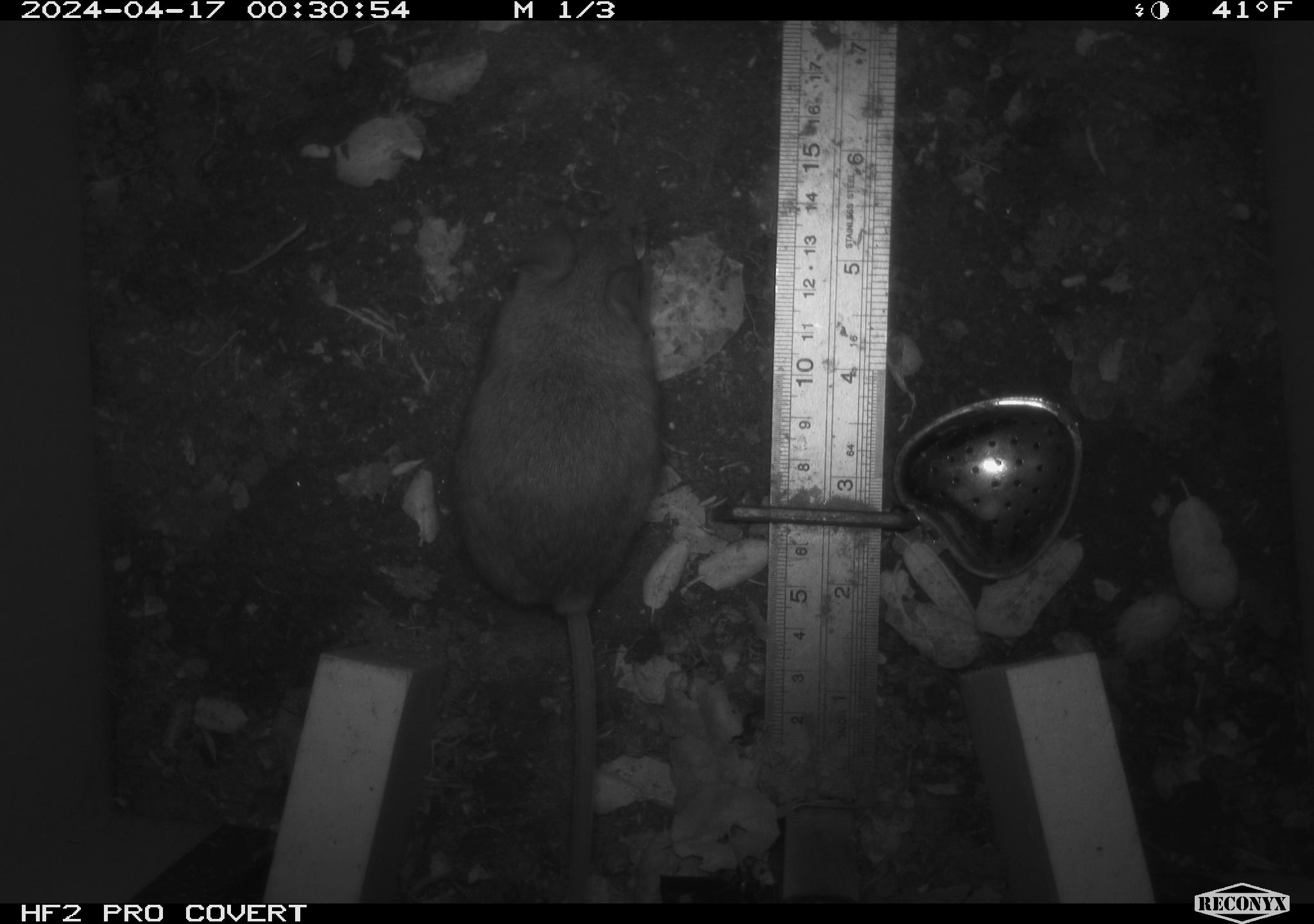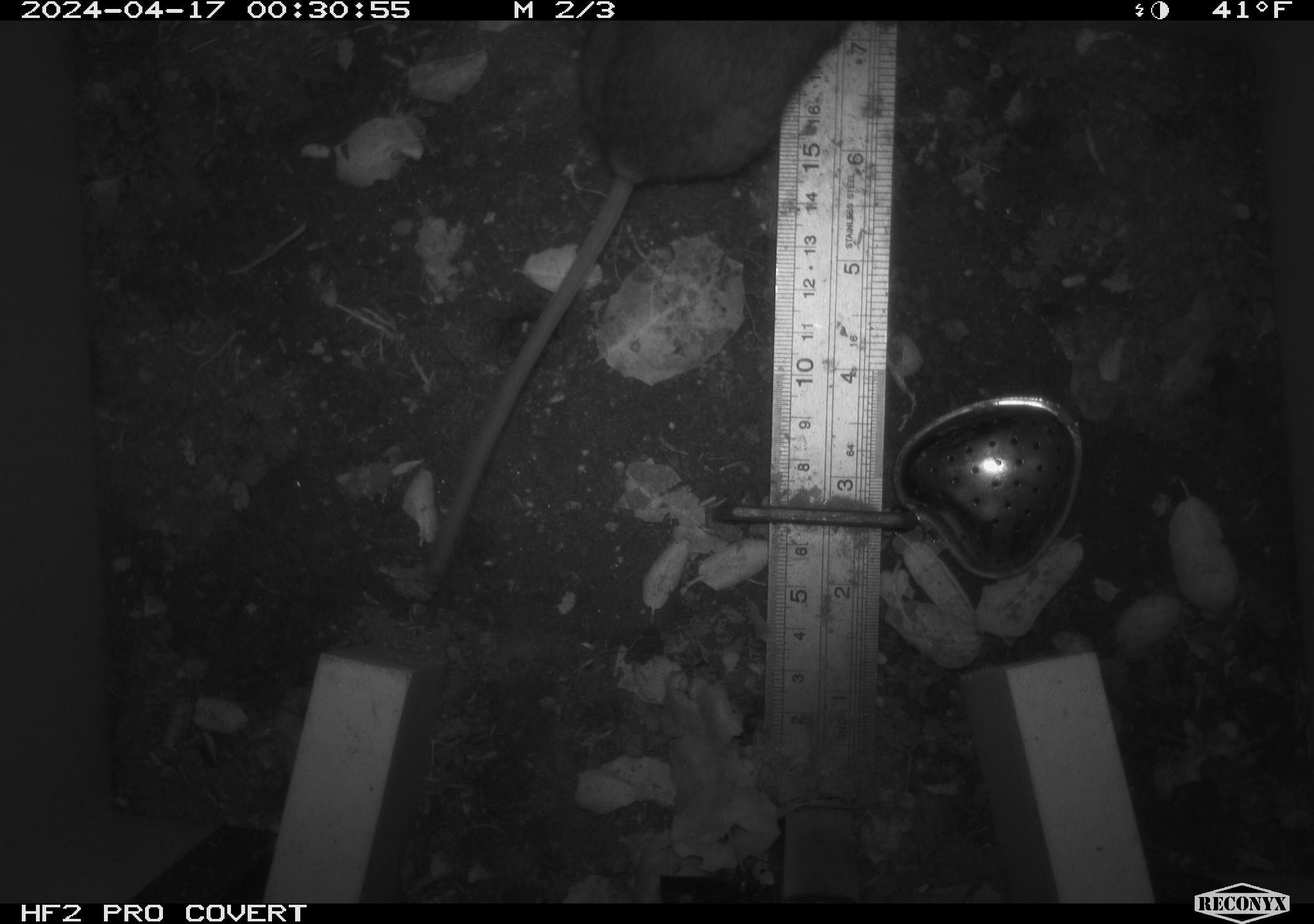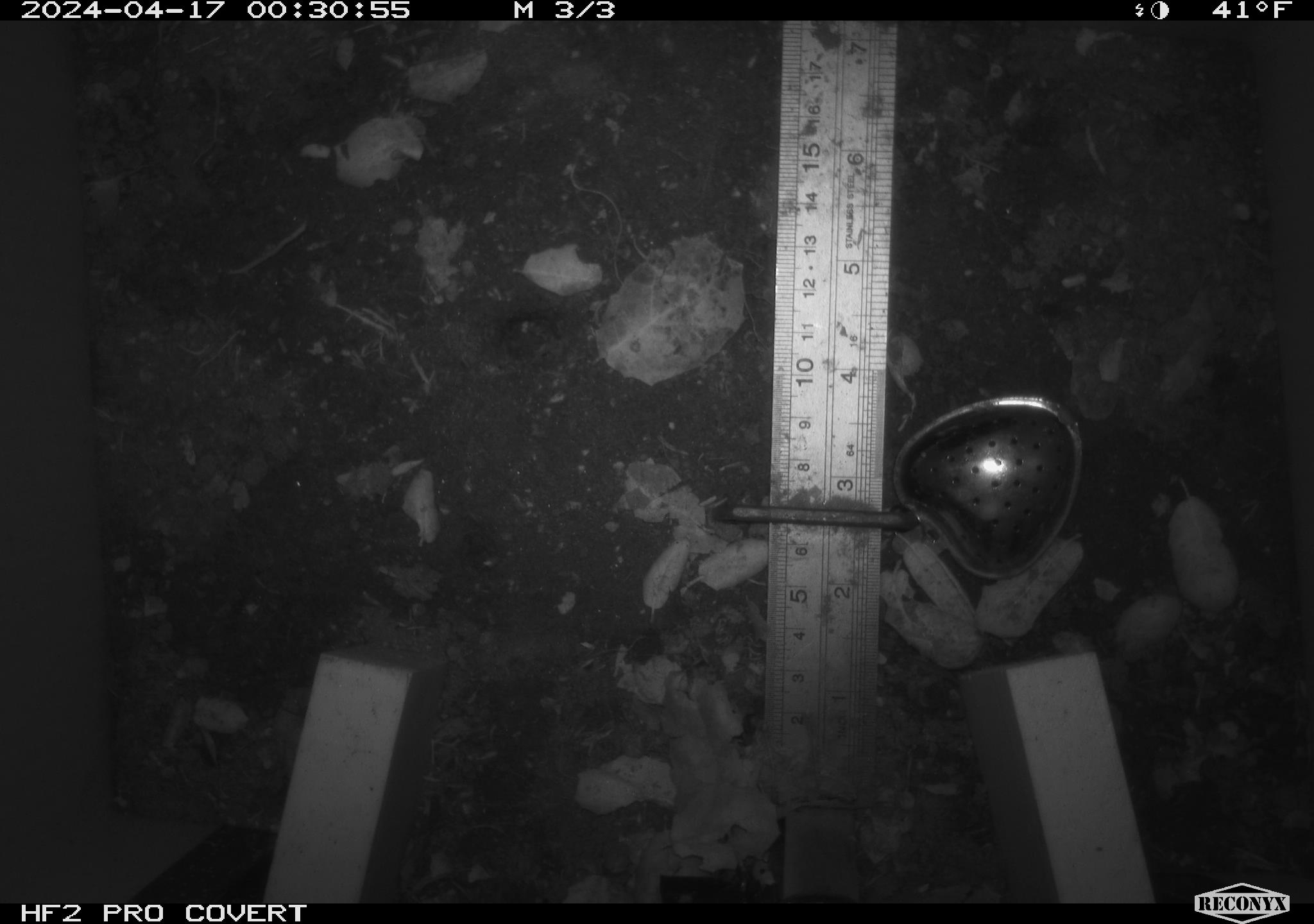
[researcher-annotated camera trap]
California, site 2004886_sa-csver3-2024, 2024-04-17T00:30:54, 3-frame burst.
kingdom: Animalia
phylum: Chordata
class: Mammalia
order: Rodentia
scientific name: Rodentia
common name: rodent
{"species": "rodent (Rodentia)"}